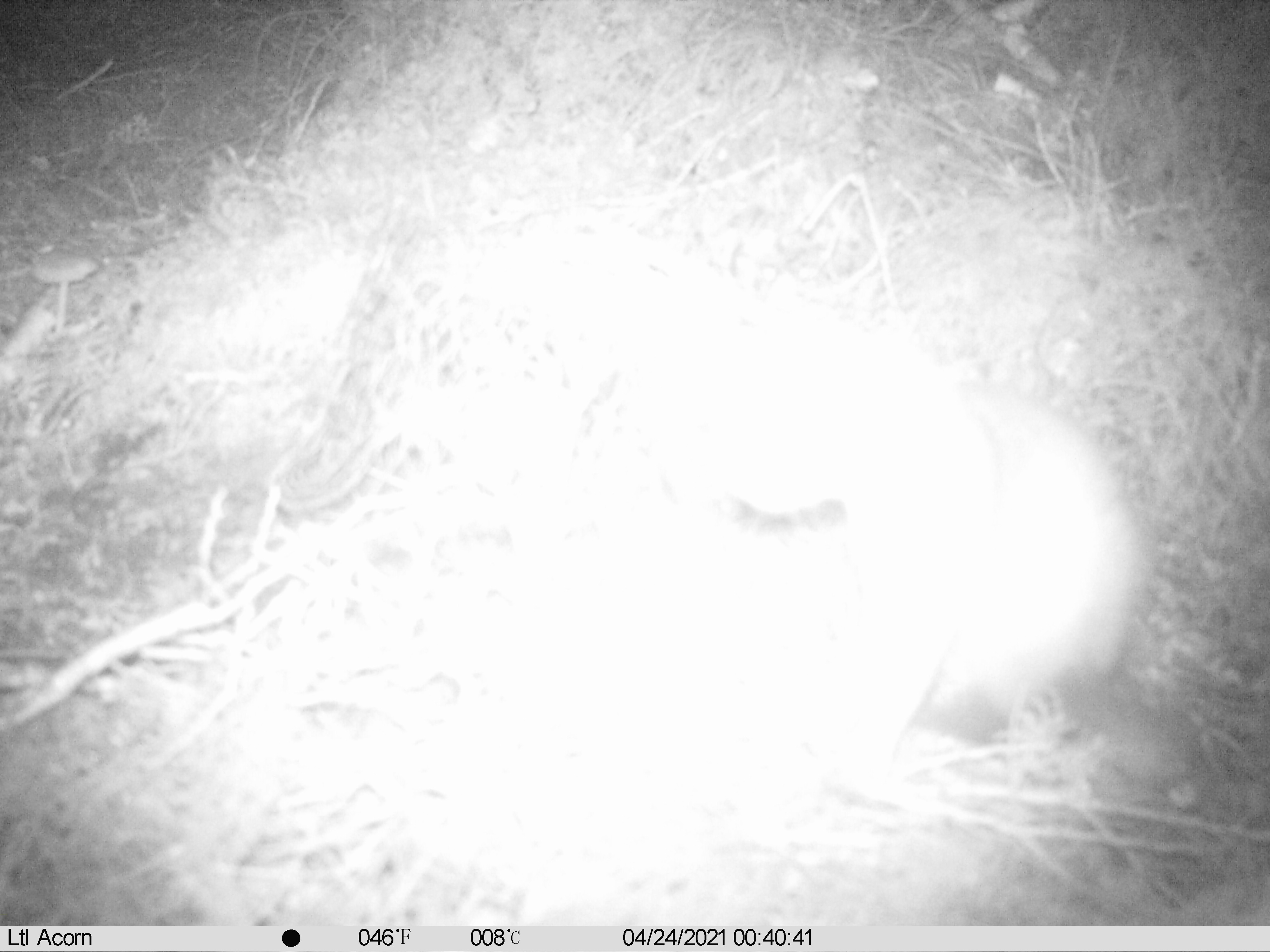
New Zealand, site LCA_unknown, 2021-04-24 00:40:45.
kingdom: Animalia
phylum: Chordata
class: Mammalia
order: Carnivora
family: Mustelidae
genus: Mustela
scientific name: Mustela erminea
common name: stoat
Stoat (Mustela erminea).